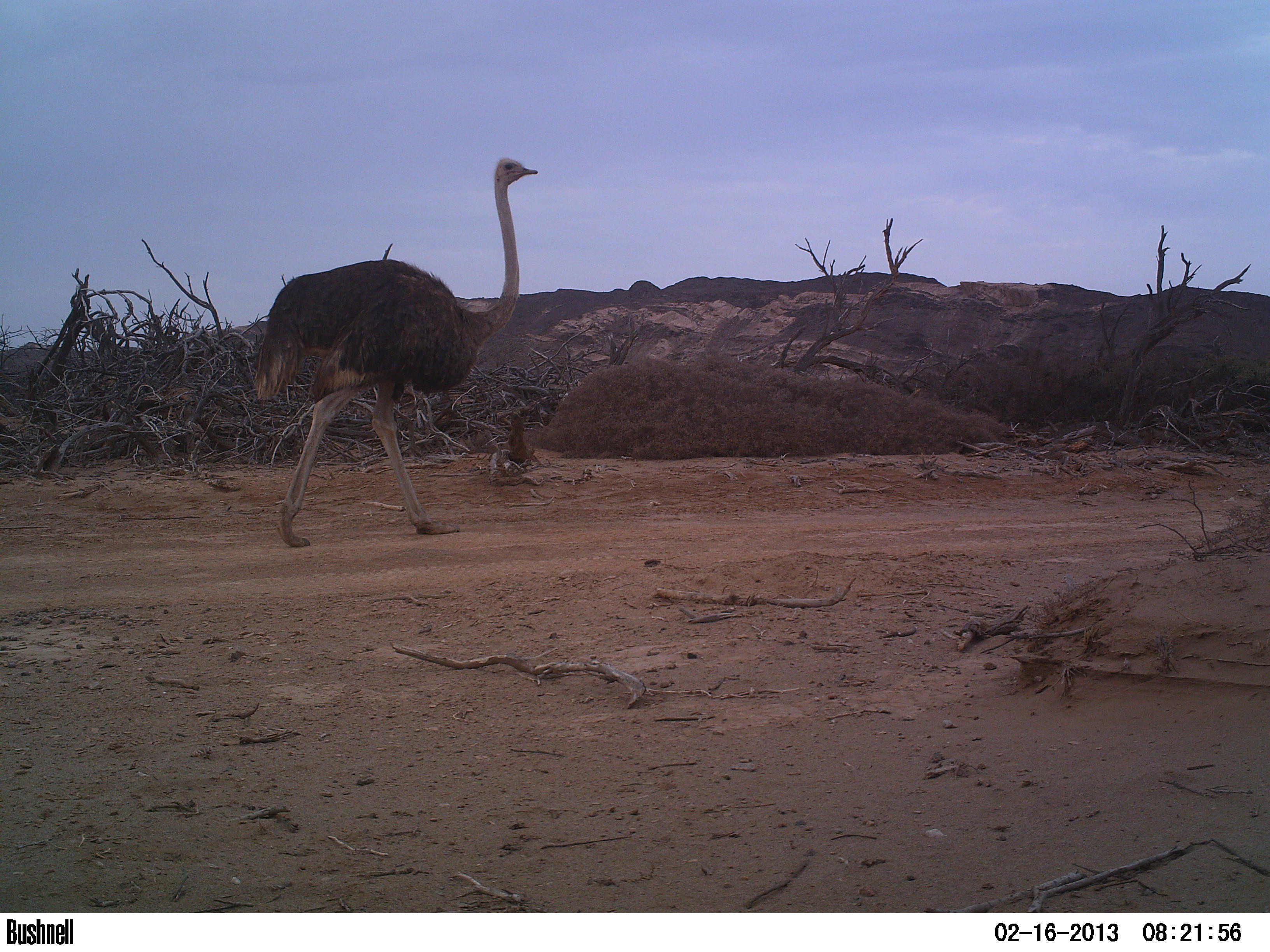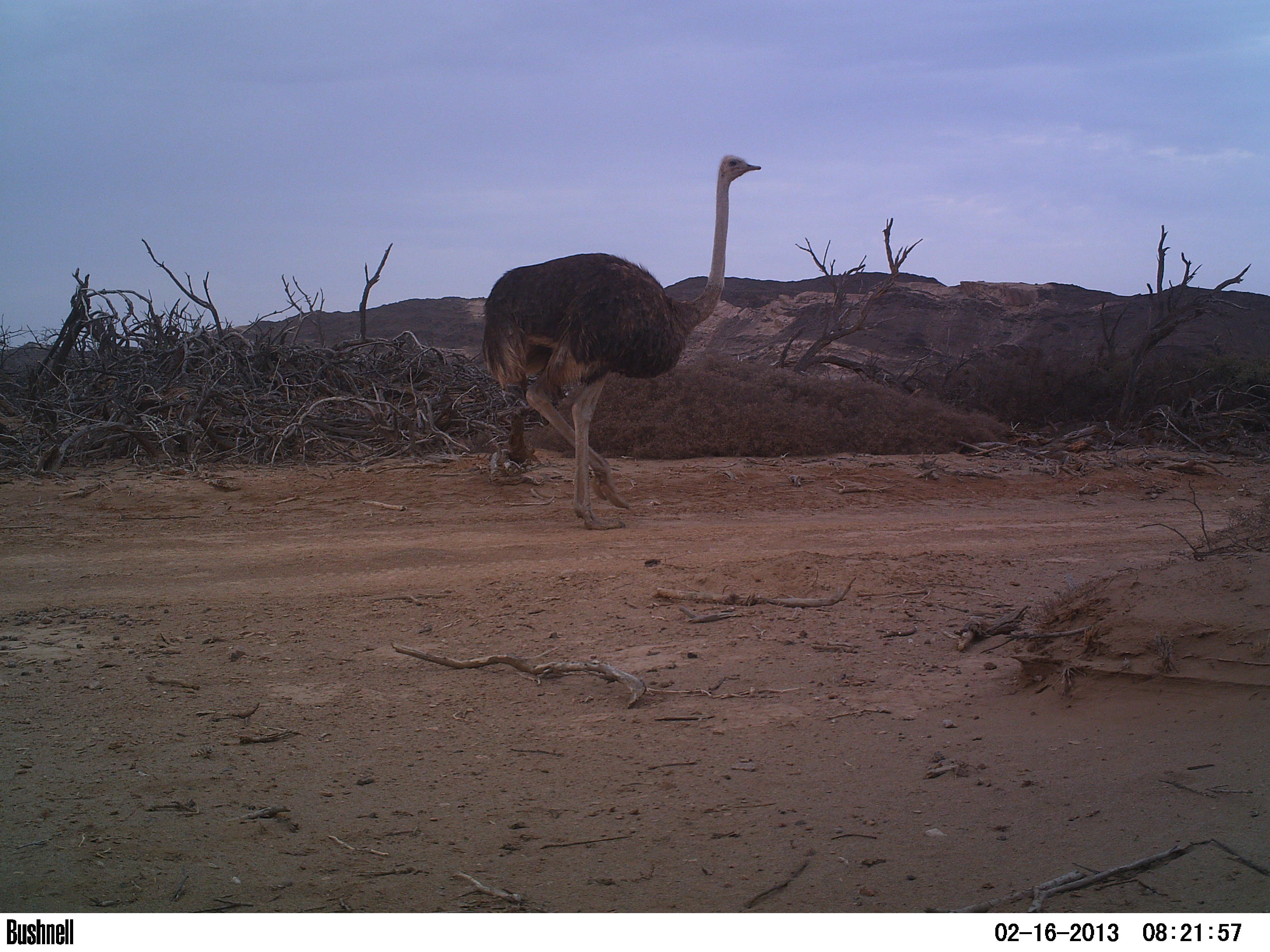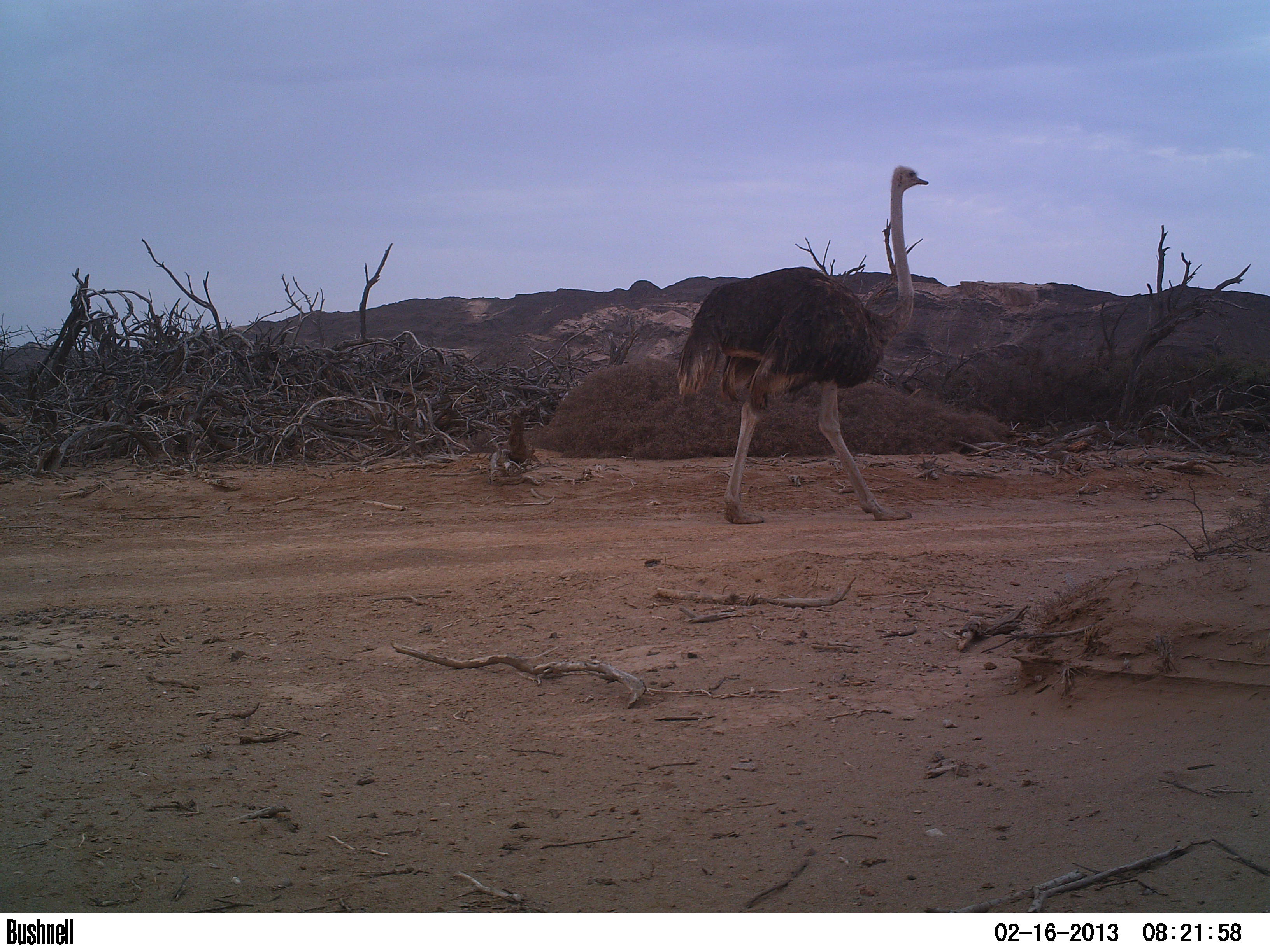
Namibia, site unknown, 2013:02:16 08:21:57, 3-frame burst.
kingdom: Animalia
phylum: Chordata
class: Aves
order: Struthioniformes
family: Struthionidae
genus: Struthio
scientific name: Struthio camelus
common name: common ostrich